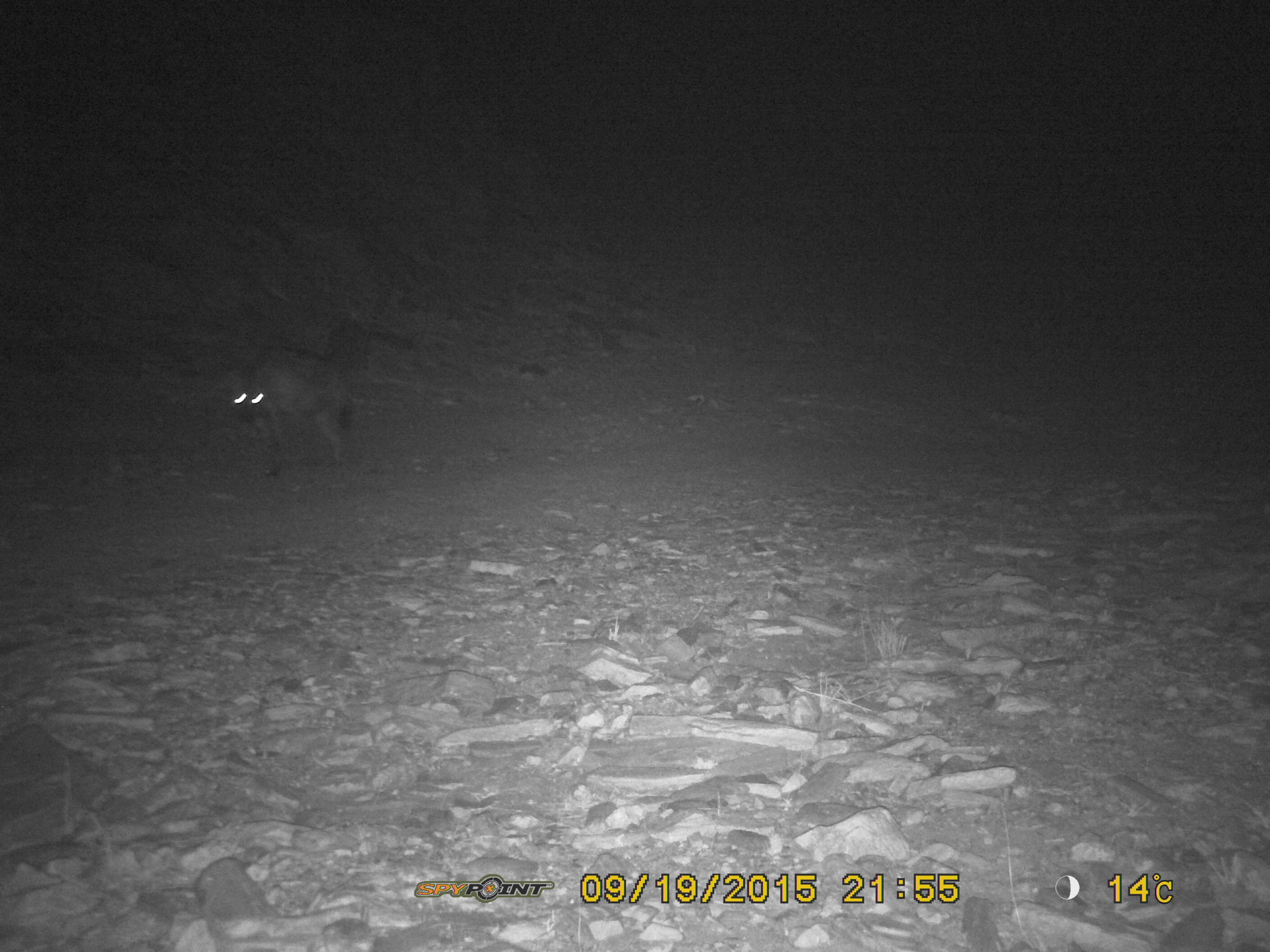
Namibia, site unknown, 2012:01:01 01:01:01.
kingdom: Animalia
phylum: Chordata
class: Mammalia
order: Carnivora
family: Hyaenidae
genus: Crocuta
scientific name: Crocuta crocuta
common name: spotted hyena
Crocuta crocuta (spotted hyena).